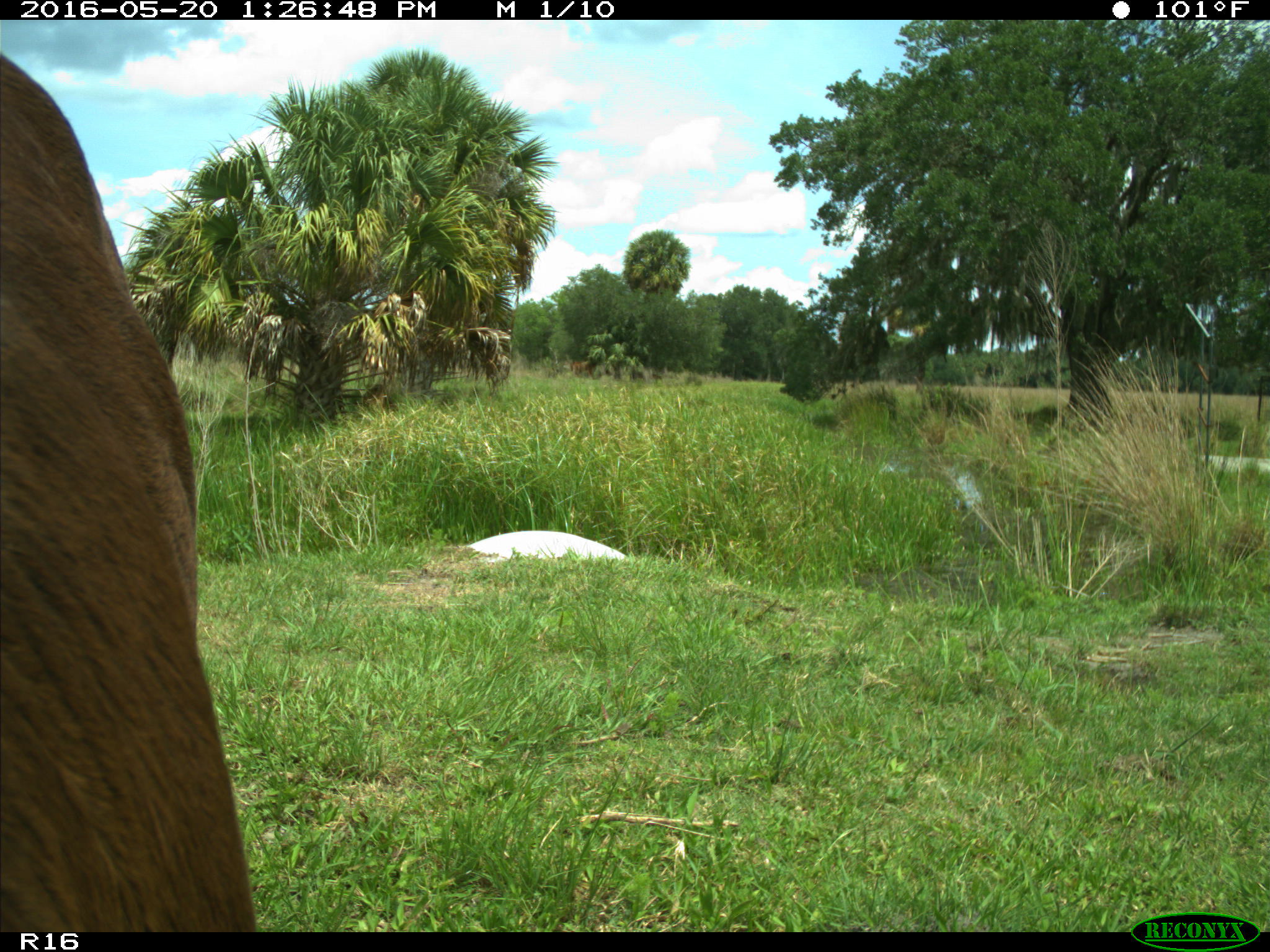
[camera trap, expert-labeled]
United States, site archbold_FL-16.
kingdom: Animalia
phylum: Chordata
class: Mammalia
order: Artiodactyla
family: Bovidae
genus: Bos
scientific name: Bos taurus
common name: domestic cow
Bos taurus (domestic cow).